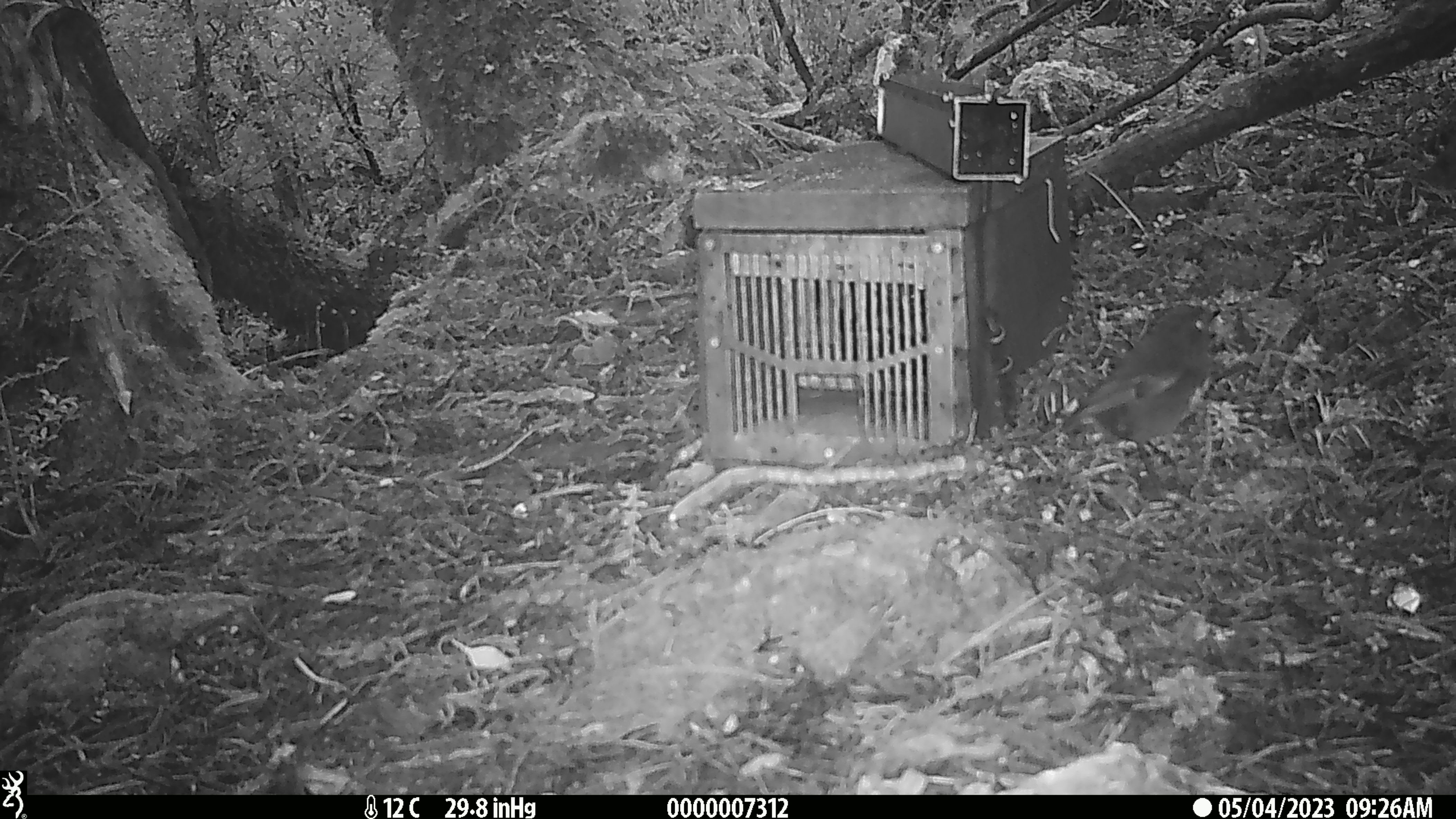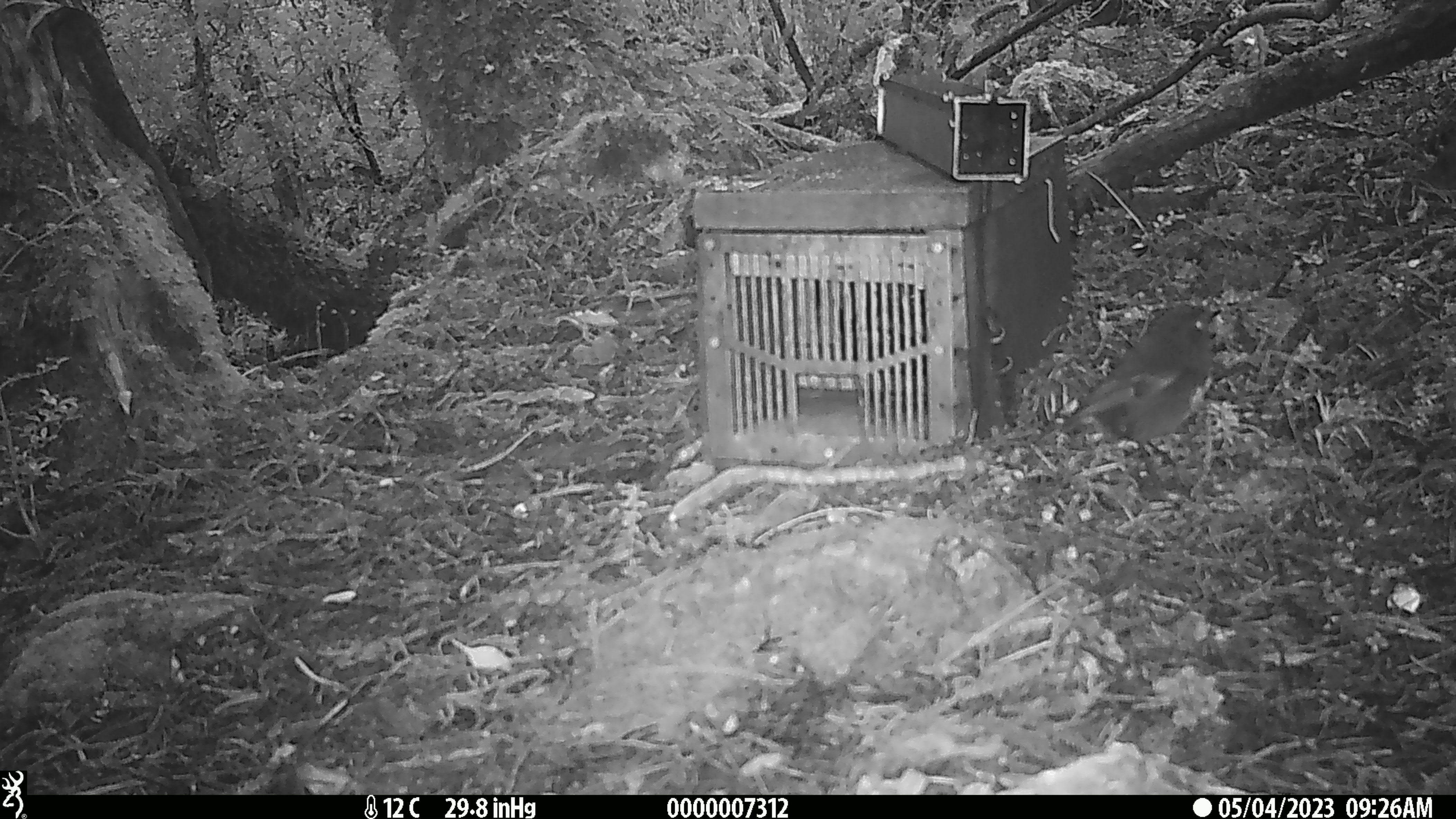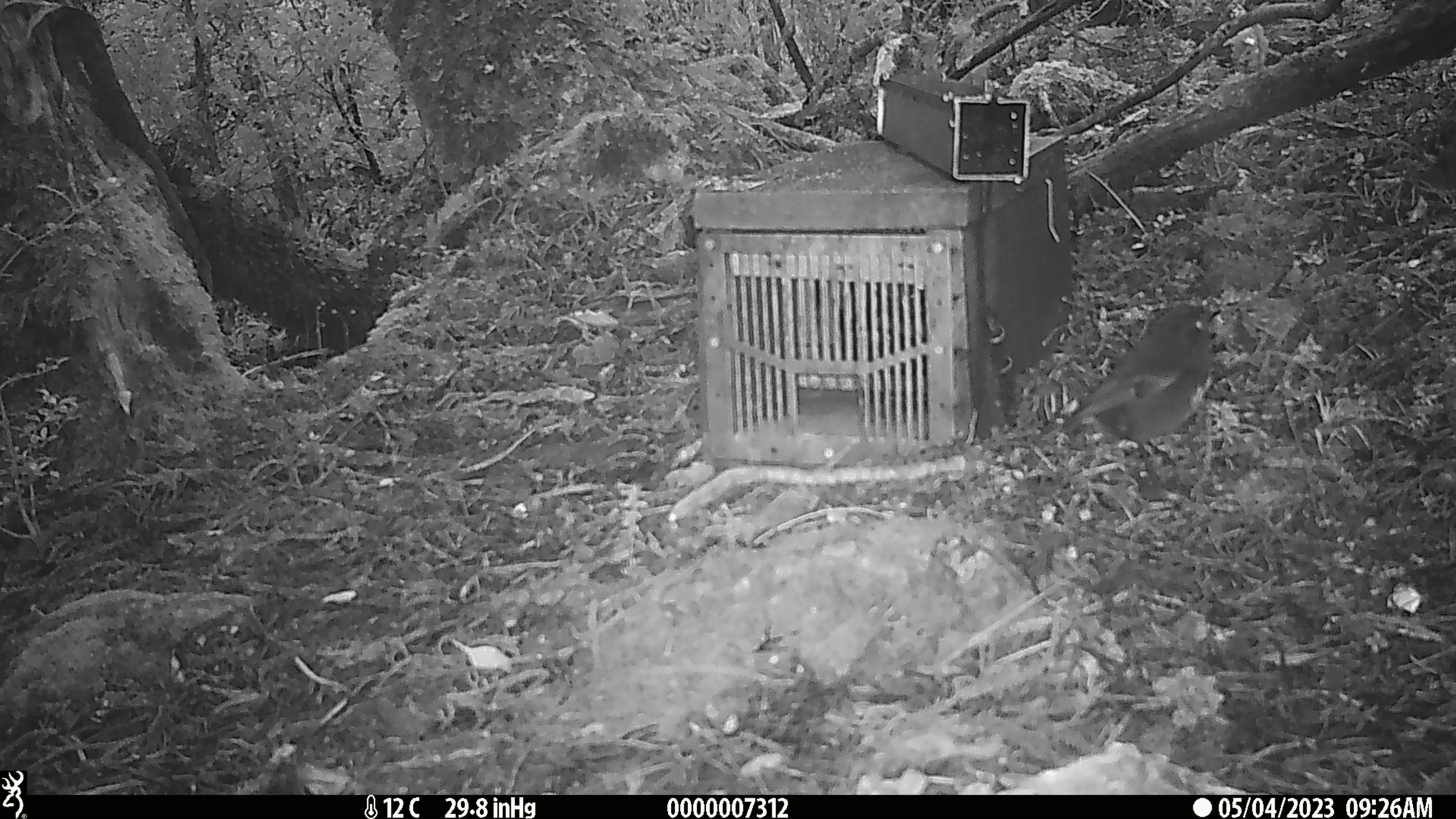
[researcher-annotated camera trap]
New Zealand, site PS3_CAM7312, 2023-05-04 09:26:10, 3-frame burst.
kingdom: Animalia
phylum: Chordata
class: Aves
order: Passeriformes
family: Petroicidae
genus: Petroica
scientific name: Petroica australis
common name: new zealand robin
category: robin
Robin (new zealand robin) (Petroica australis).